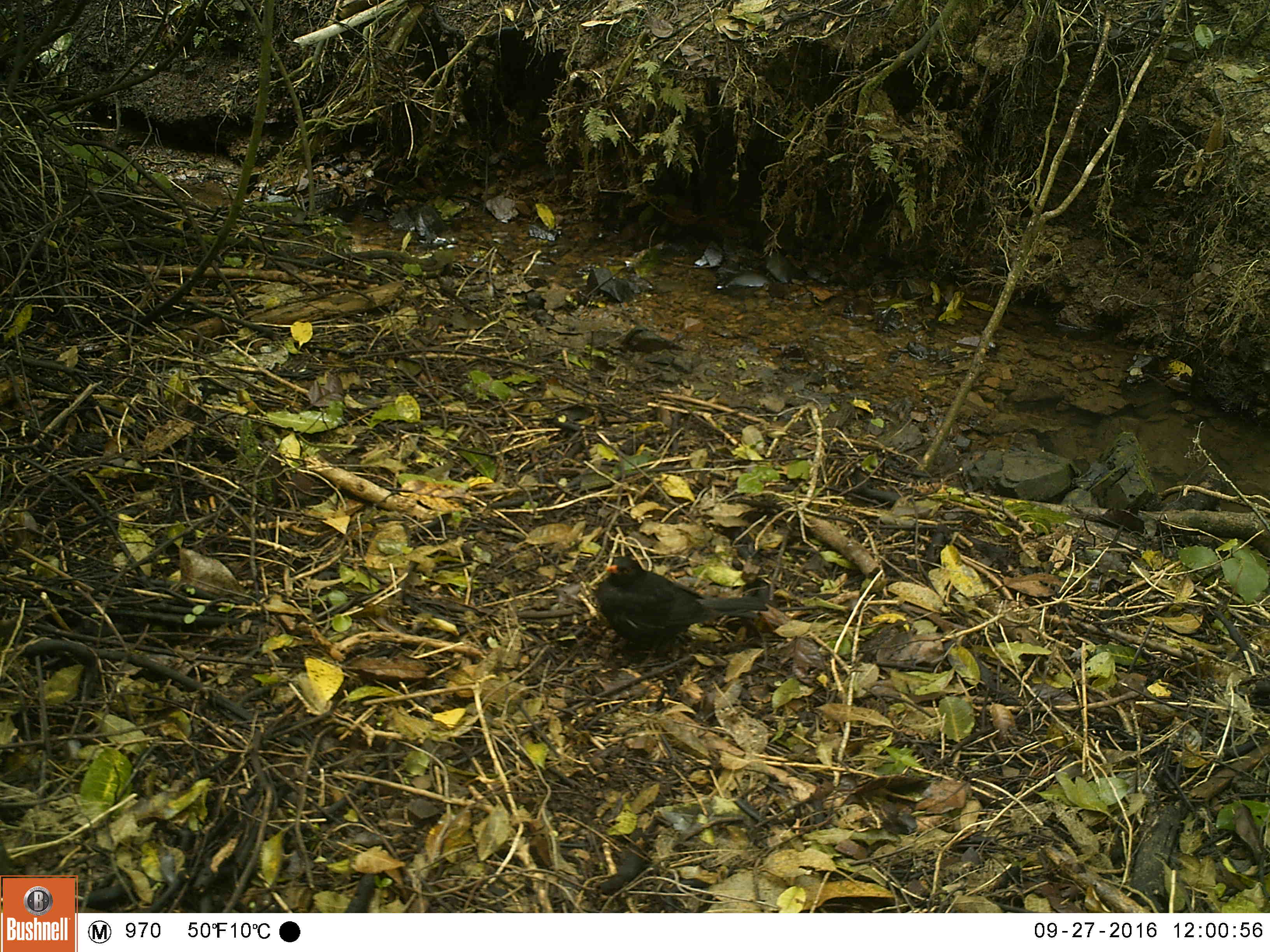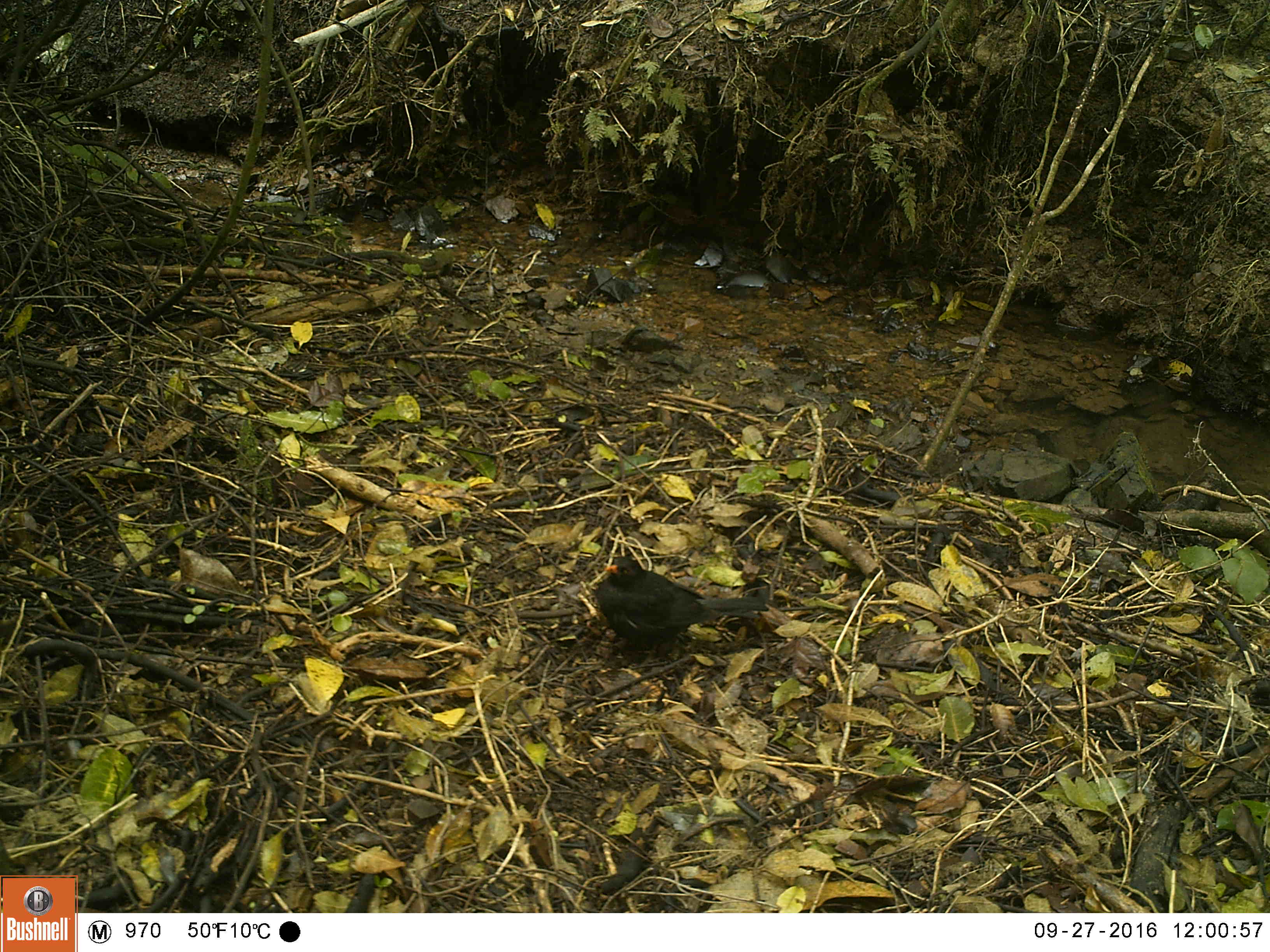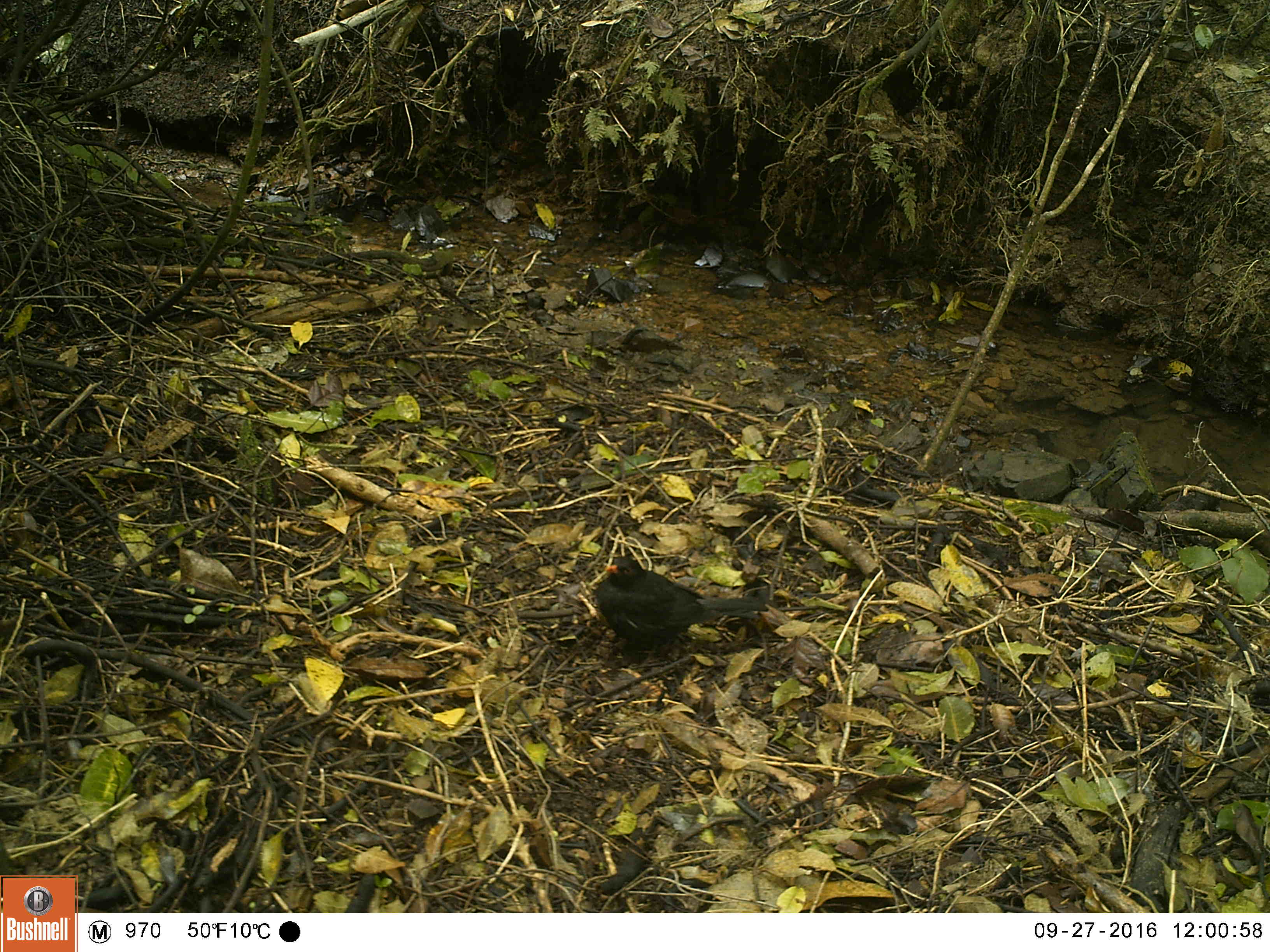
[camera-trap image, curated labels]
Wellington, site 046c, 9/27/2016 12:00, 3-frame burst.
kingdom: Animalia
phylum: Chordata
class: Aves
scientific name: Aves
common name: bird